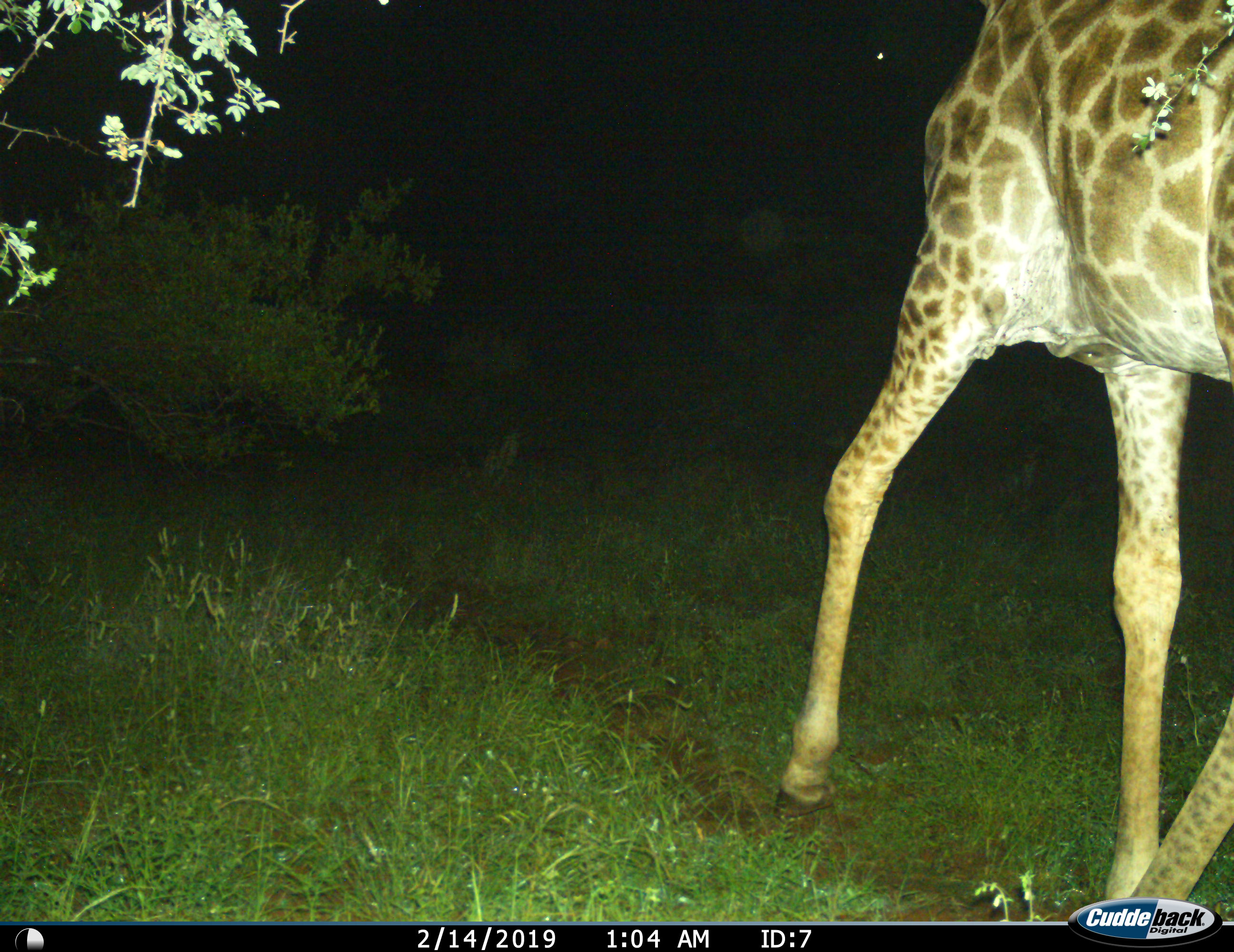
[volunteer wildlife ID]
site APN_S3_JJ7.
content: unidentified animal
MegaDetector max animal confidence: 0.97